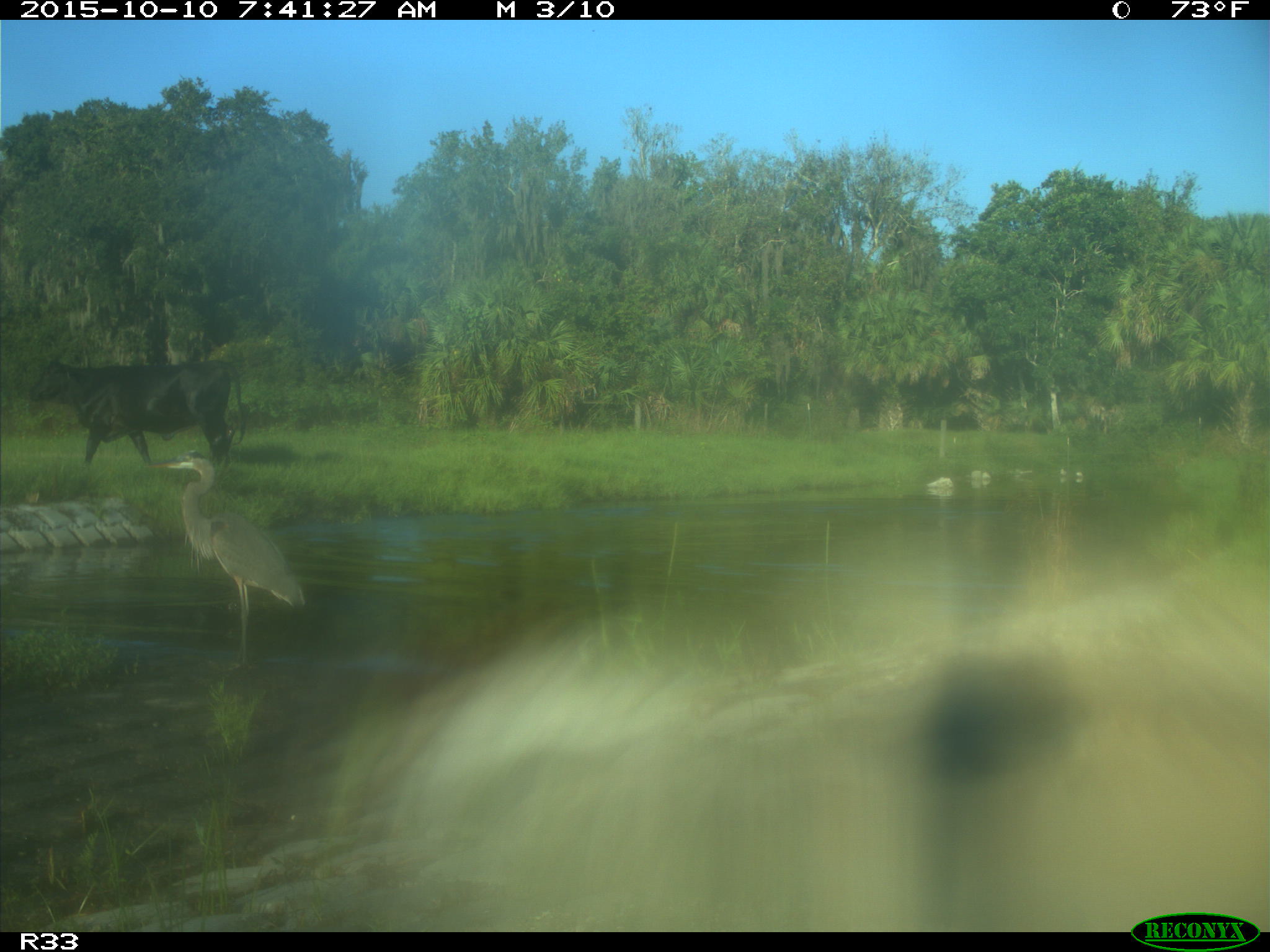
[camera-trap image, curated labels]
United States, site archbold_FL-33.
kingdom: Animalia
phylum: Chordata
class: Mammalia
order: Artiodactyla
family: Bovidae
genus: Bos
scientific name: Bos taurus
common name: domestic cow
Bos taurus (domestic cow).